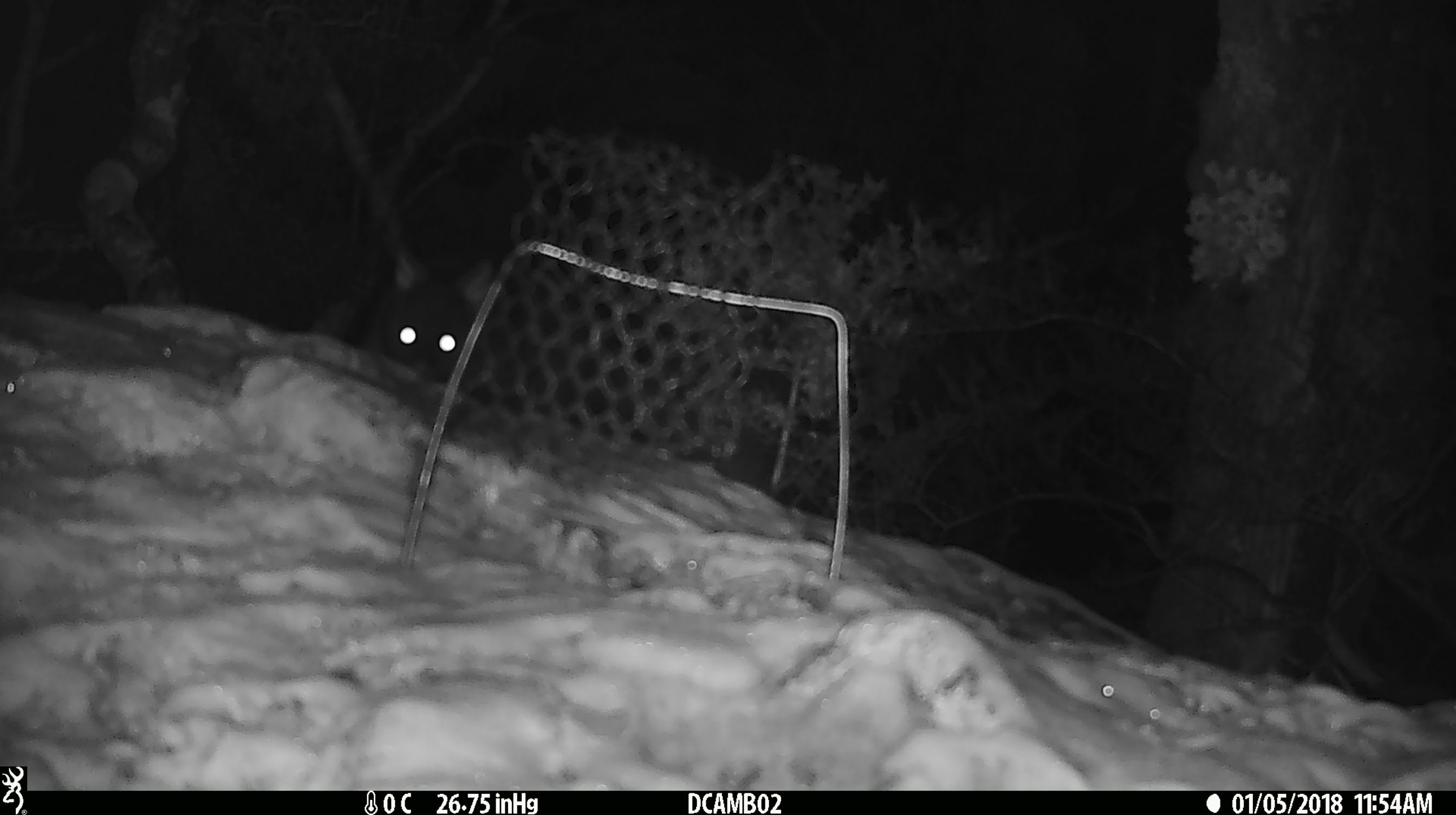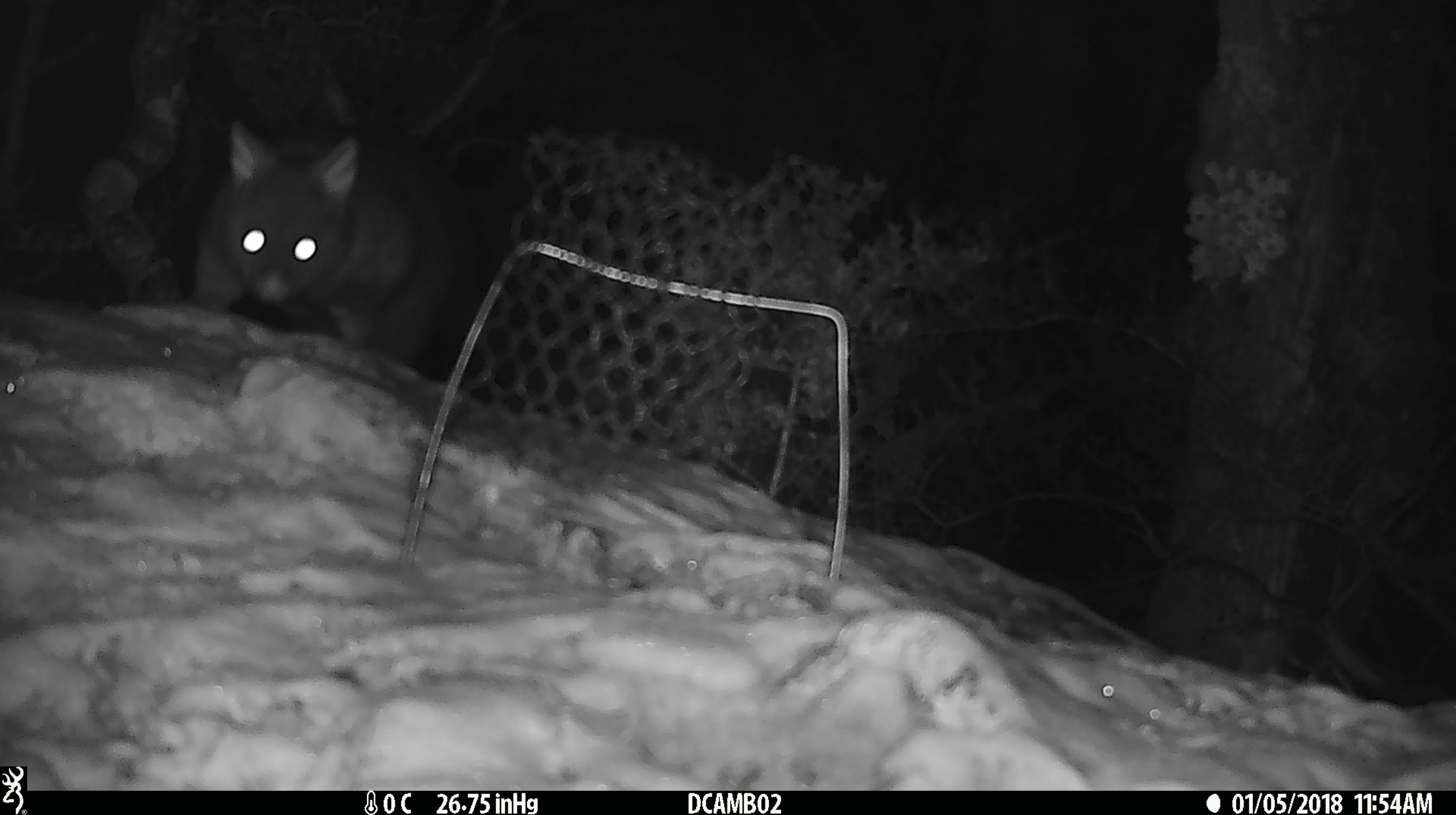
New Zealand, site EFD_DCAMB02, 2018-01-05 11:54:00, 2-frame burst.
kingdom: Animalia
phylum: Chordata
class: Mammalia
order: Diprotodontia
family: Phalangeridae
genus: Trichosurus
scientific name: Trichosurus vulpecula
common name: common brushtail possum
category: possum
Possum (common brushtail possum) (Trichosurus vulpecula).